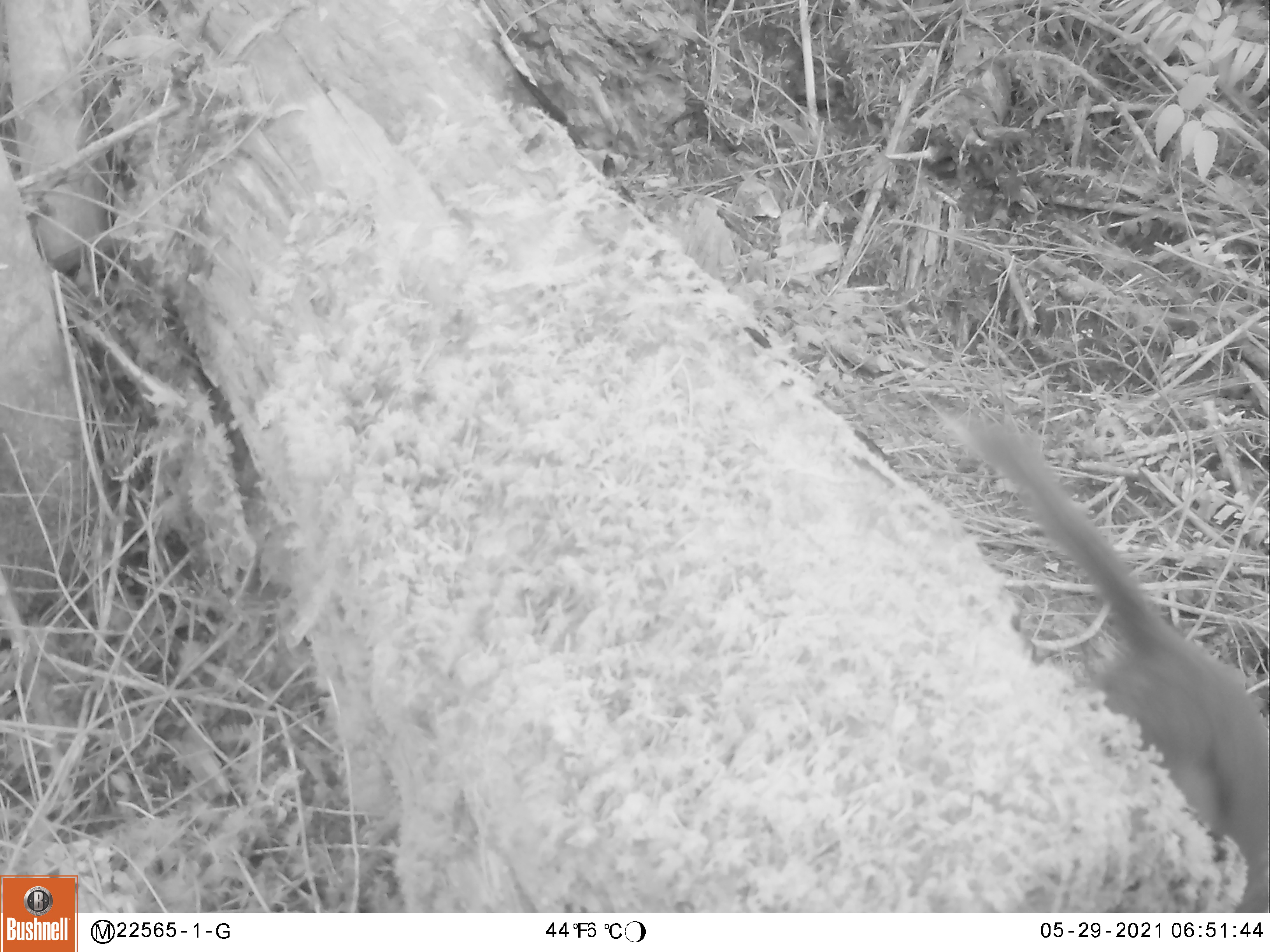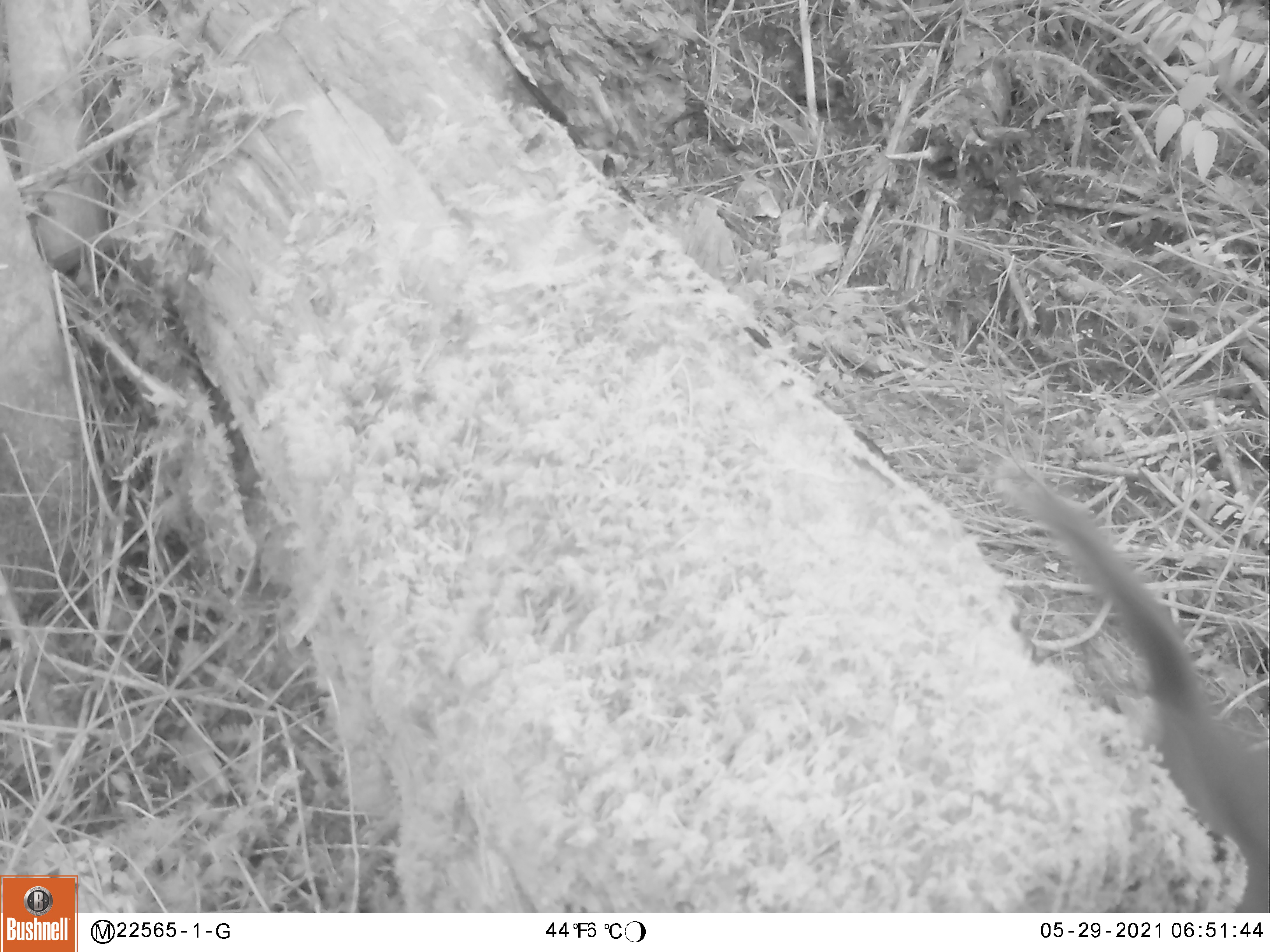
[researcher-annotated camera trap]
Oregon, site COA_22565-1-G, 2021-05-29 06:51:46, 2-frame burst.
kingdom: Animalia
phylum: Chordata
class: Mammalia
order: Rodentia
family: Sciuridae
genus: Tamiasciurus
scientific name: Tamiasciurus douglasii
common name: douglas squirrel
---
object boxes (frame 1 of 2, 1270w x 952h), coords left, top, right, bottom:
douglas squirrel: 961, 415, 1264, 874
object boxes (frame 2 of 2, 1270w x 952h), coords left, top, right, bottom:
douglas squirrel: 1008, 473, 1268, 907